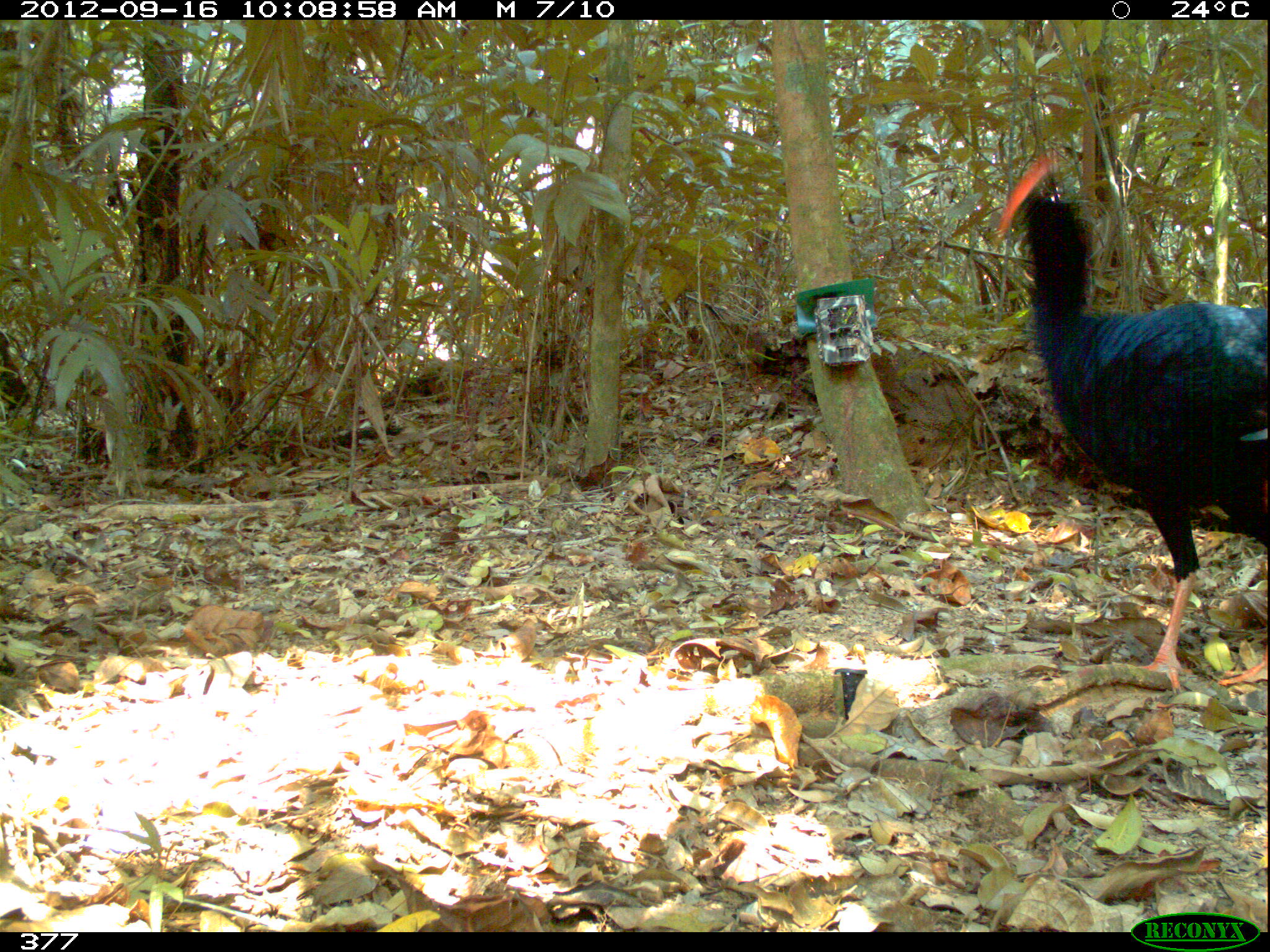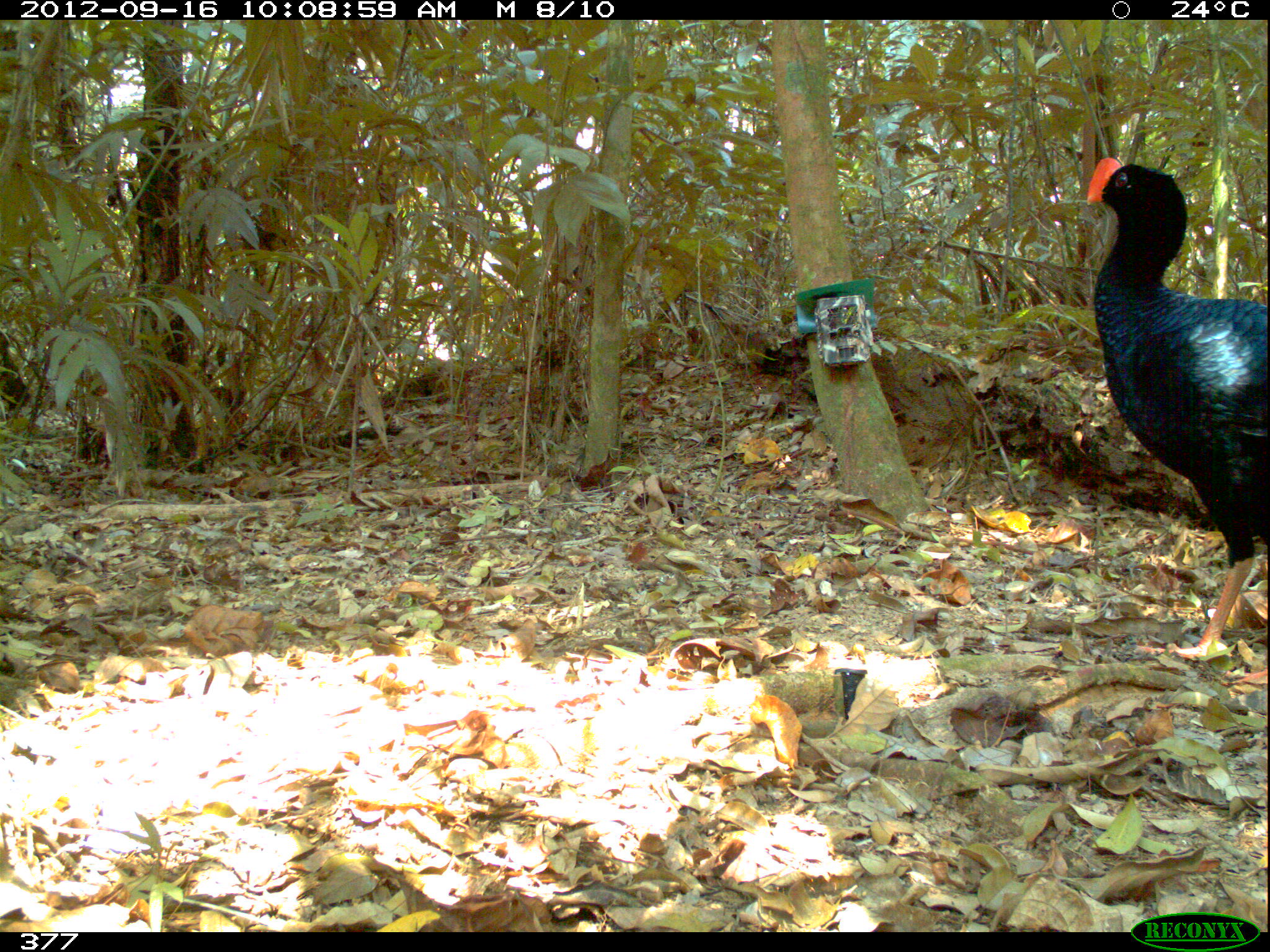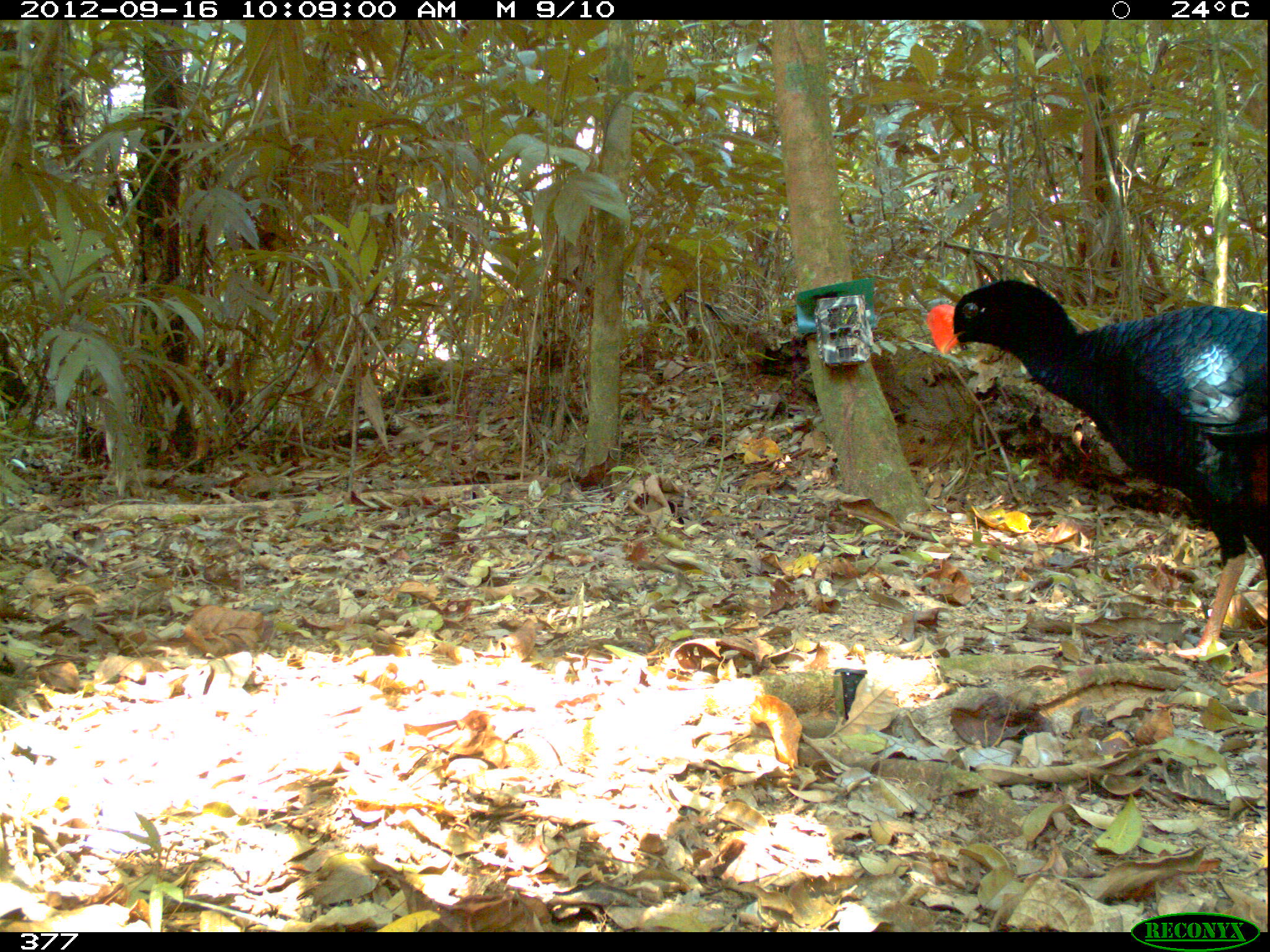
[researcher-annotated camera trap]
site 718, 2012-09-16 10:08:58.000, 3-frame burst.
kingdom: Animalia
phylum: Chordata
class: Aves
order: Galliformes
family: Cracidae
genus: Mitu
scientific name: Mitu tuberosum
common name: razor-billed curassow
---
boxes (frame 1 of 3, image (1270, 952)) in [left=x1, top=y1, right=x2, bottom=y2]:
mitu tuberosum: [left=997, top=152, right=1270, bottom=697]